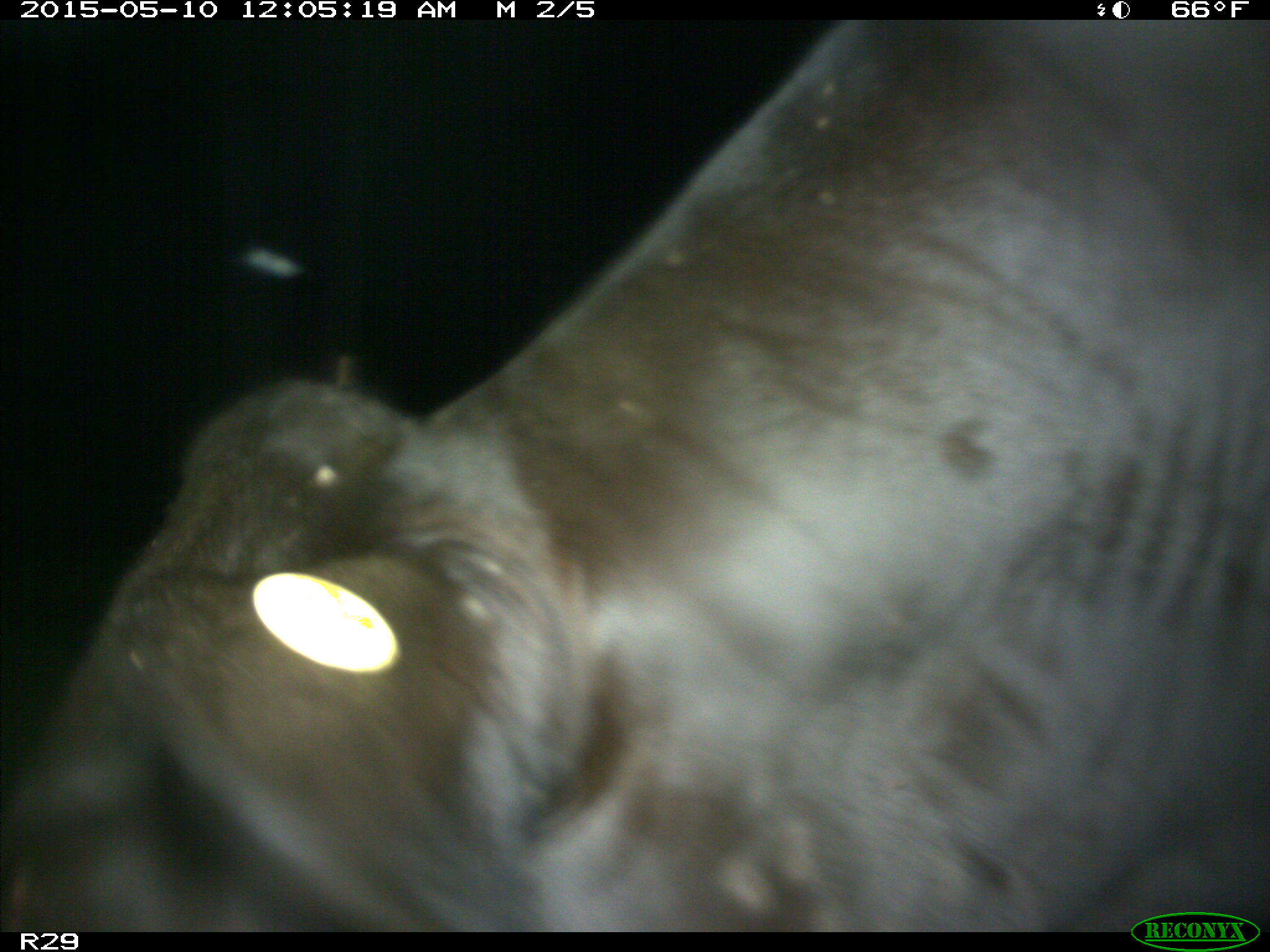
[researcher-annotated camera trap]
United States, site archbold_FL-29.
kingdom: Animalia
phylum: Chordata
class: Mammalia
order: Artiodactyla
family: Bovidae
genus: Bos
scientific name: Bos taurus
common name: domestic cow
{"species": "Bos taurus (domestic cow)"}